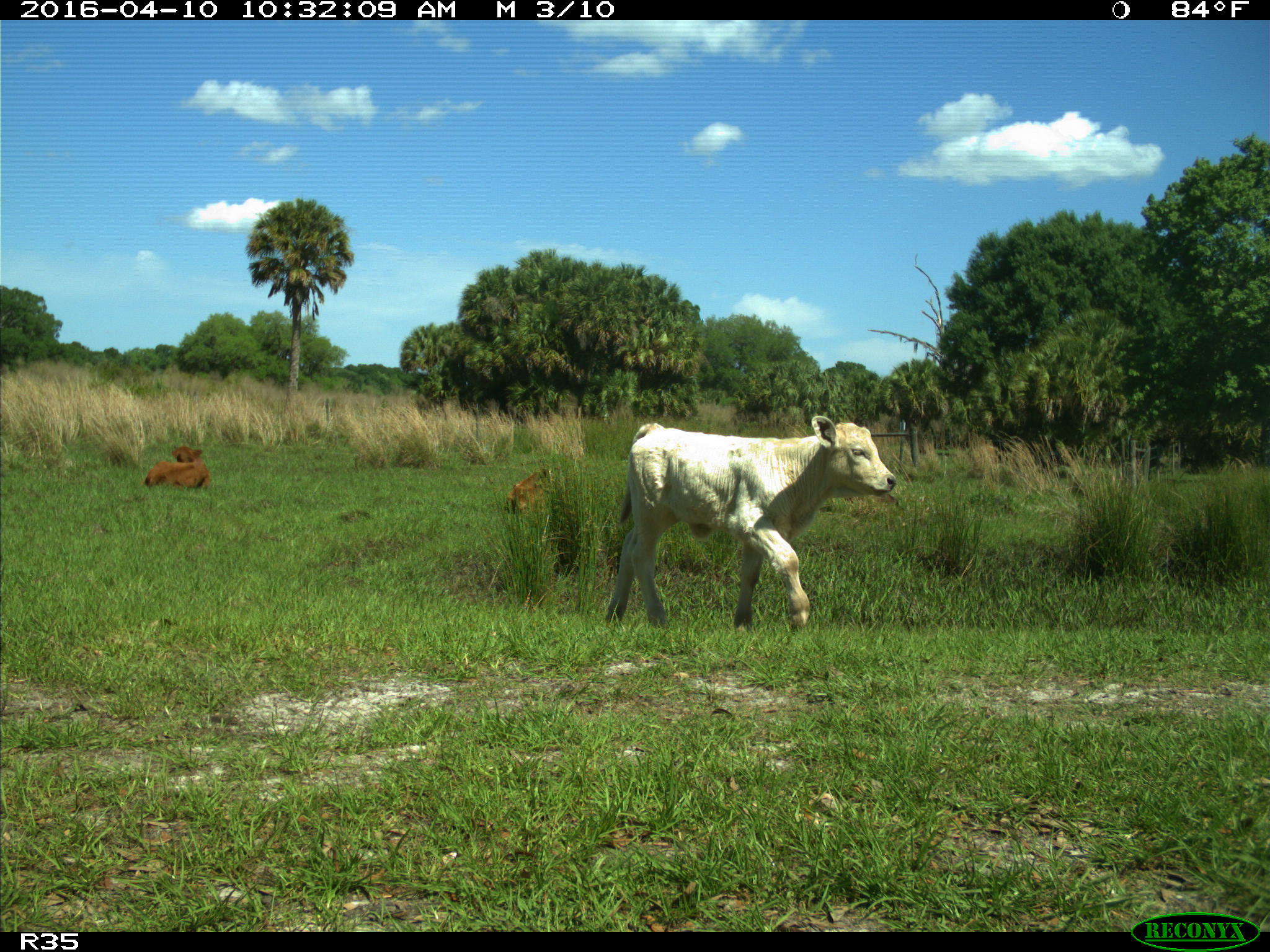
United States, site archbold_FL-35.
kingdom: Animalia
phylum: Chordata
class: Mammalia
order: Artiodactyla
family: Bovidae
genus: Bos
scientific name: Bos taurus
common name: domestic cow